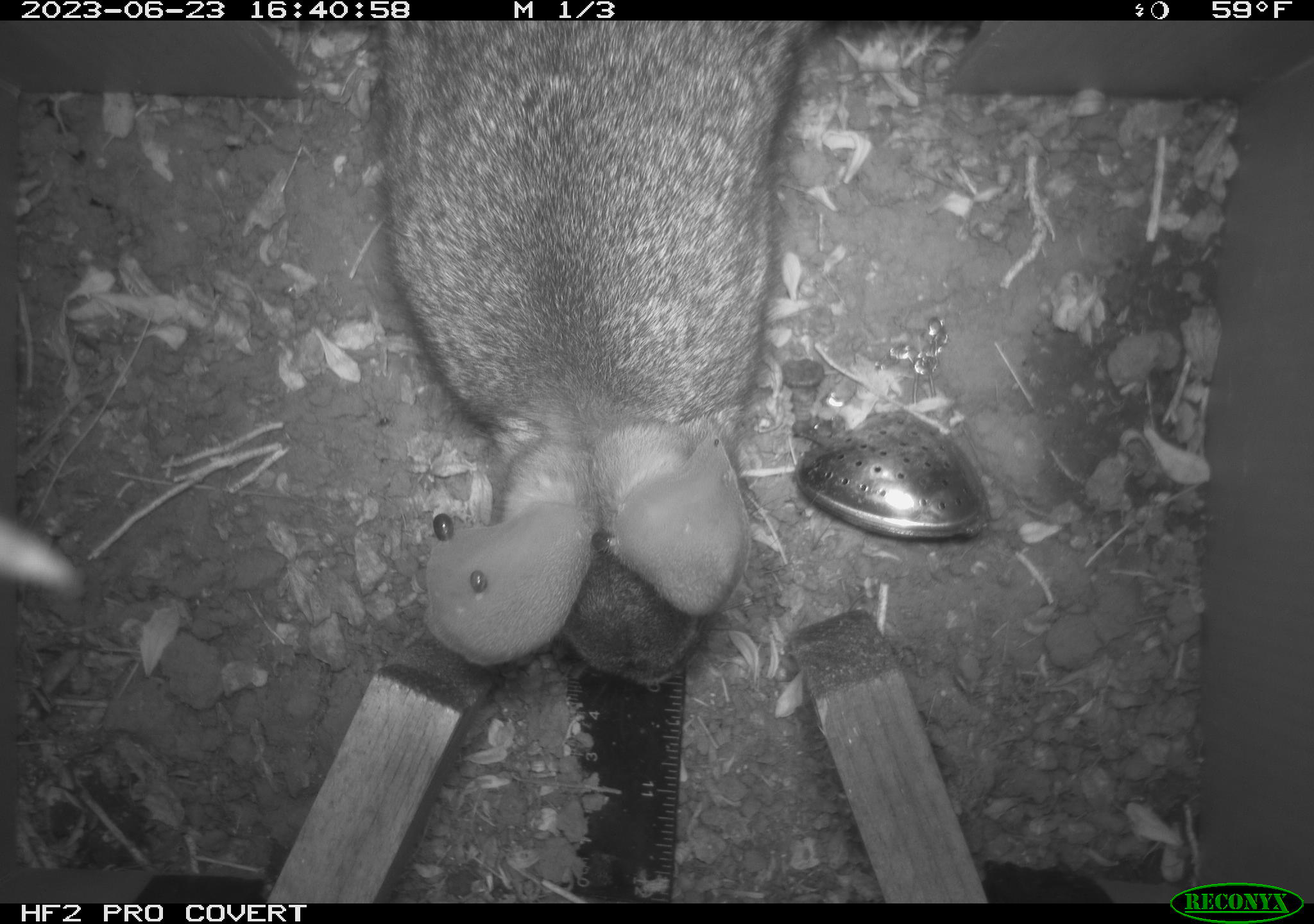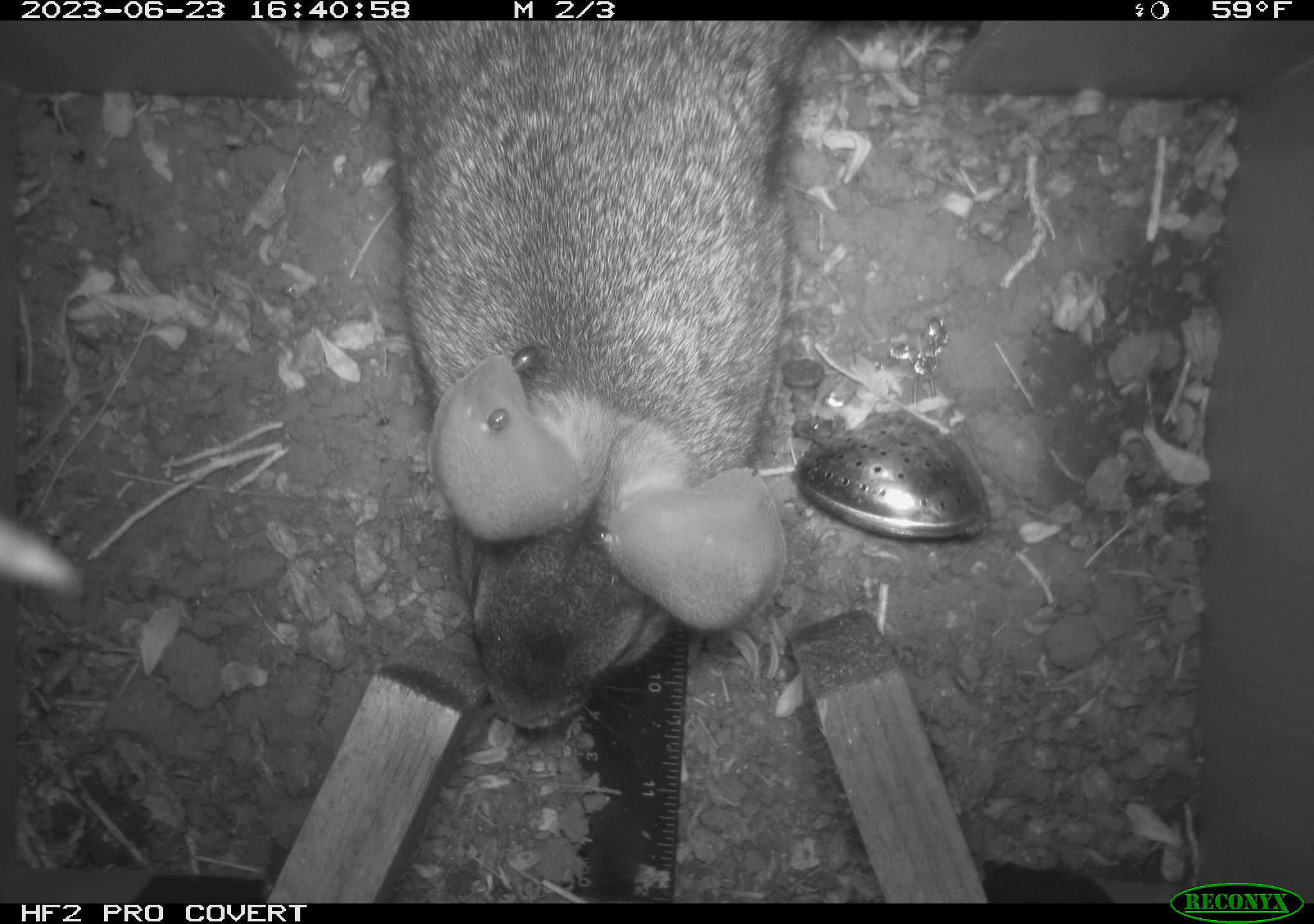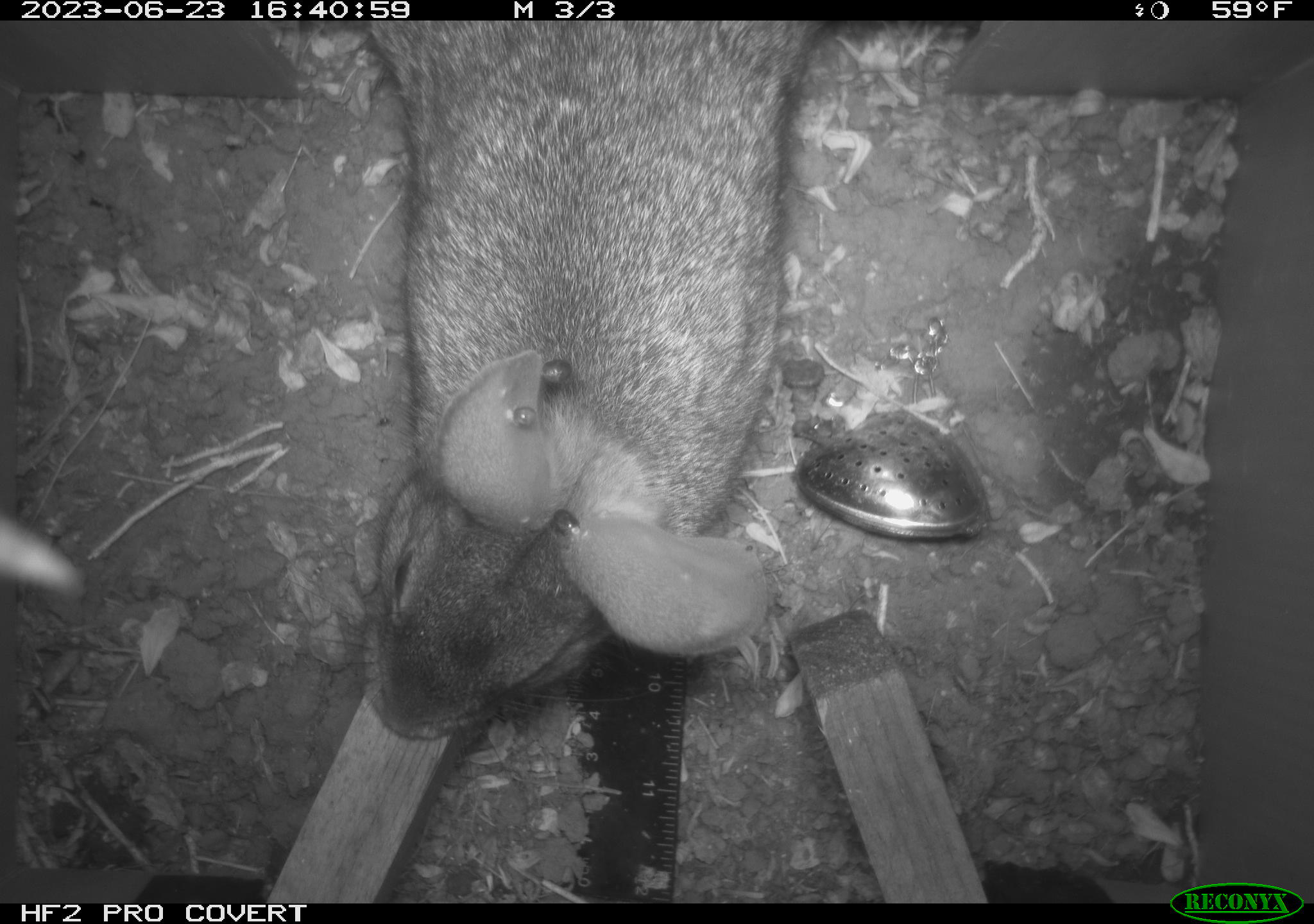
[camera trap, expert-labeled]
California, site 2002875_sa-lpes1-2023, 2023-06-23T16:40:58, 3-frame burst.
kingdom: Animalia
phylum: Chordata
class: Mammalia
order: Lagomorpha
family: Leporidae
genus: Sylvilagus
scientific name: Sylvilagus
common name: cottontail rabbits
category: sylvilagus species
Sylvilagus species (cottontail rabbits) (Sylvilagus).